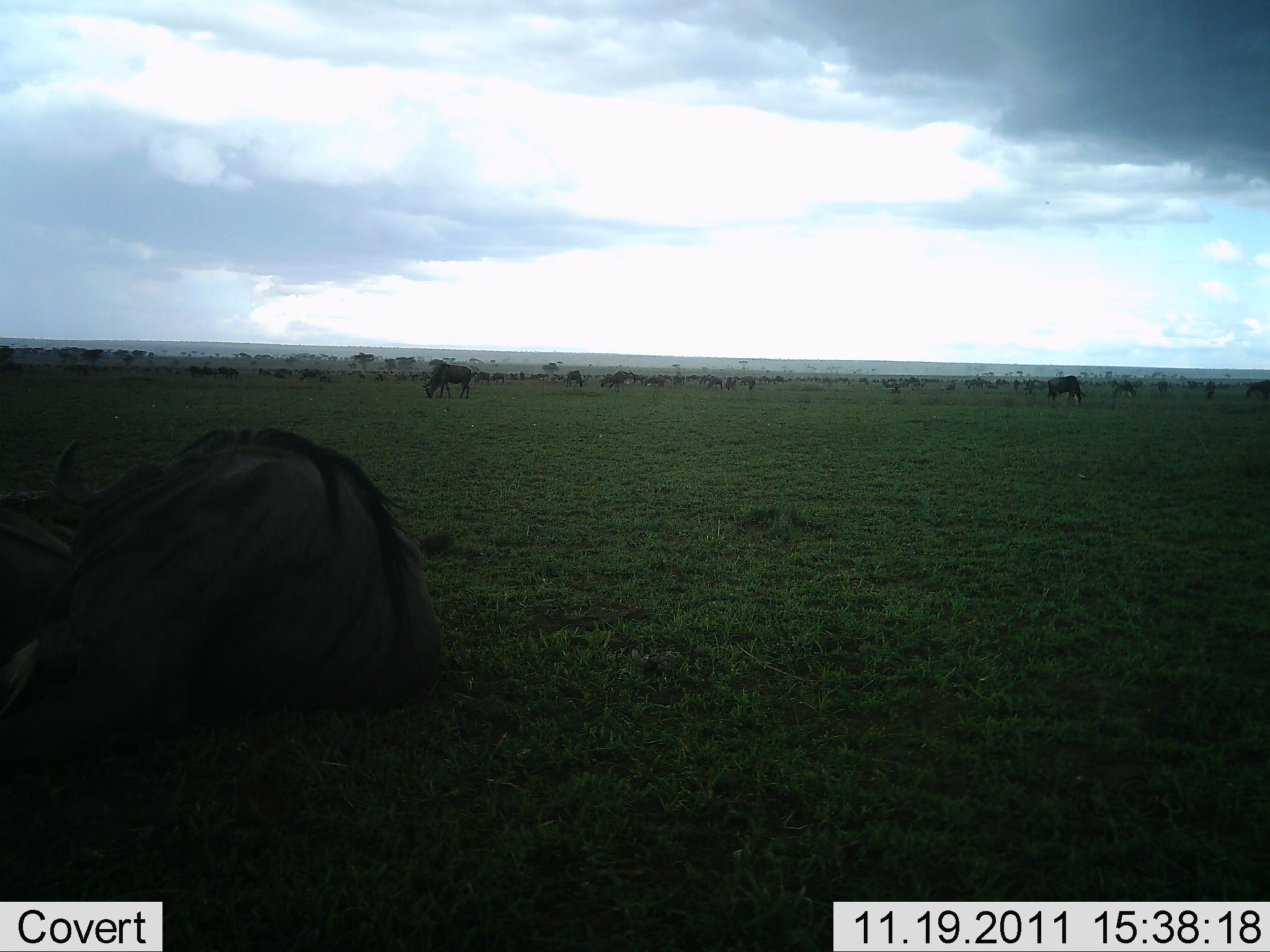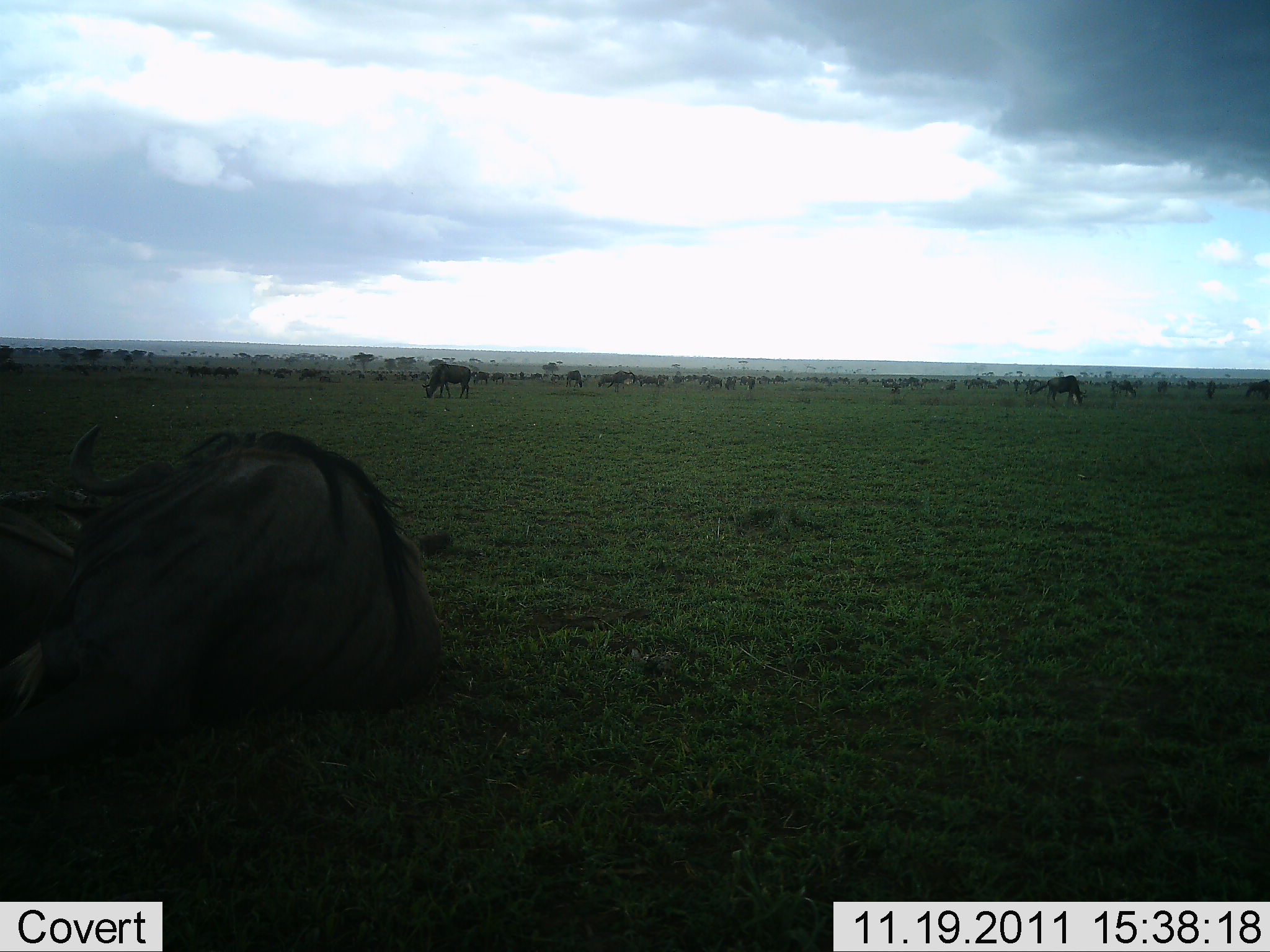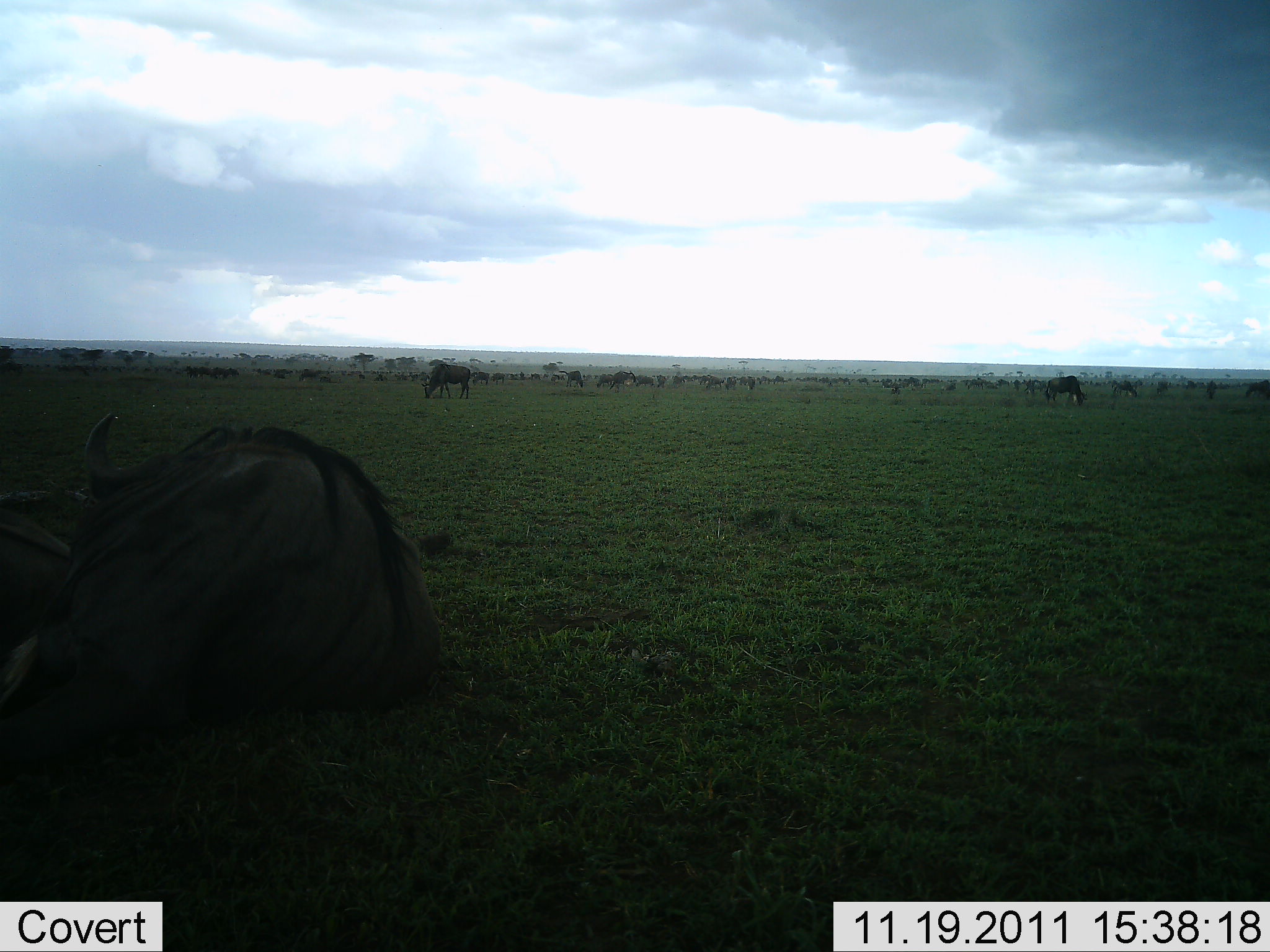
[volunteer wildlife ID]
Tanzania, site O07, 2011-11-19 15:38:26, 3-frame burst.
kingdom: Animalia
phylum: Chordata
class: Mammalia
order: Artiodactyla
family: Bovidae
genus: Connochaetes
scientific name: Connochaetes taurinus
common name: blue wildebeest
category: wildebeest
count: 51+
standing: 43%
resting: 57%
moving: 29%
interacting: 0%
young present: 0%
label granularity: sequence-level